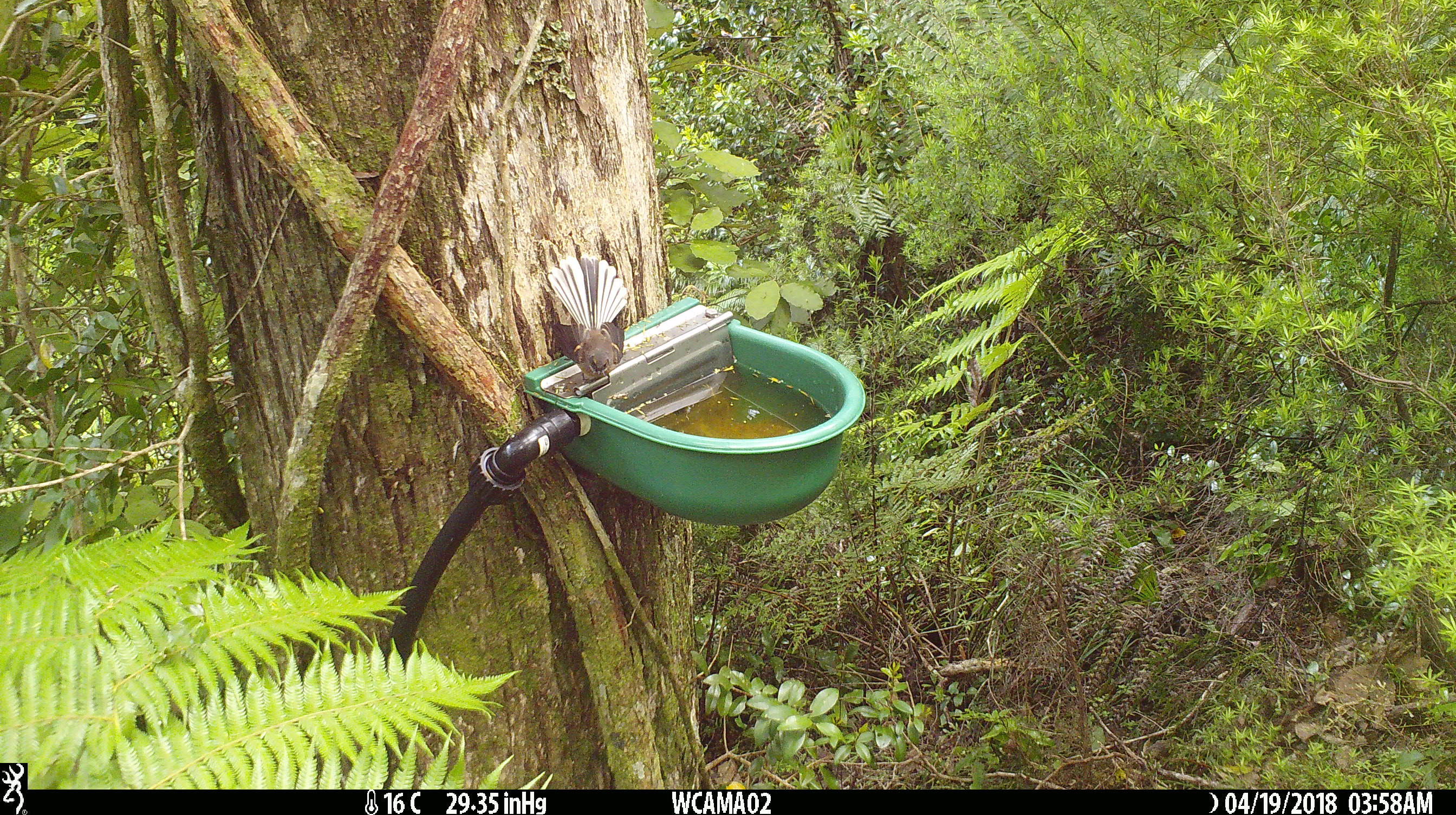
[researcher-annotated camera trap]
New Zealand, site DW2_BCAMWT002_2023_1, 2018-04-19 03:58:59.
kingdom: Animalia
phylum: Chordata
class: Aves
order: Passeriformes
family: Rhipiduridae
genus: Rhipidura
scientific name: Rhipidura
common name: fantails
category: fantail